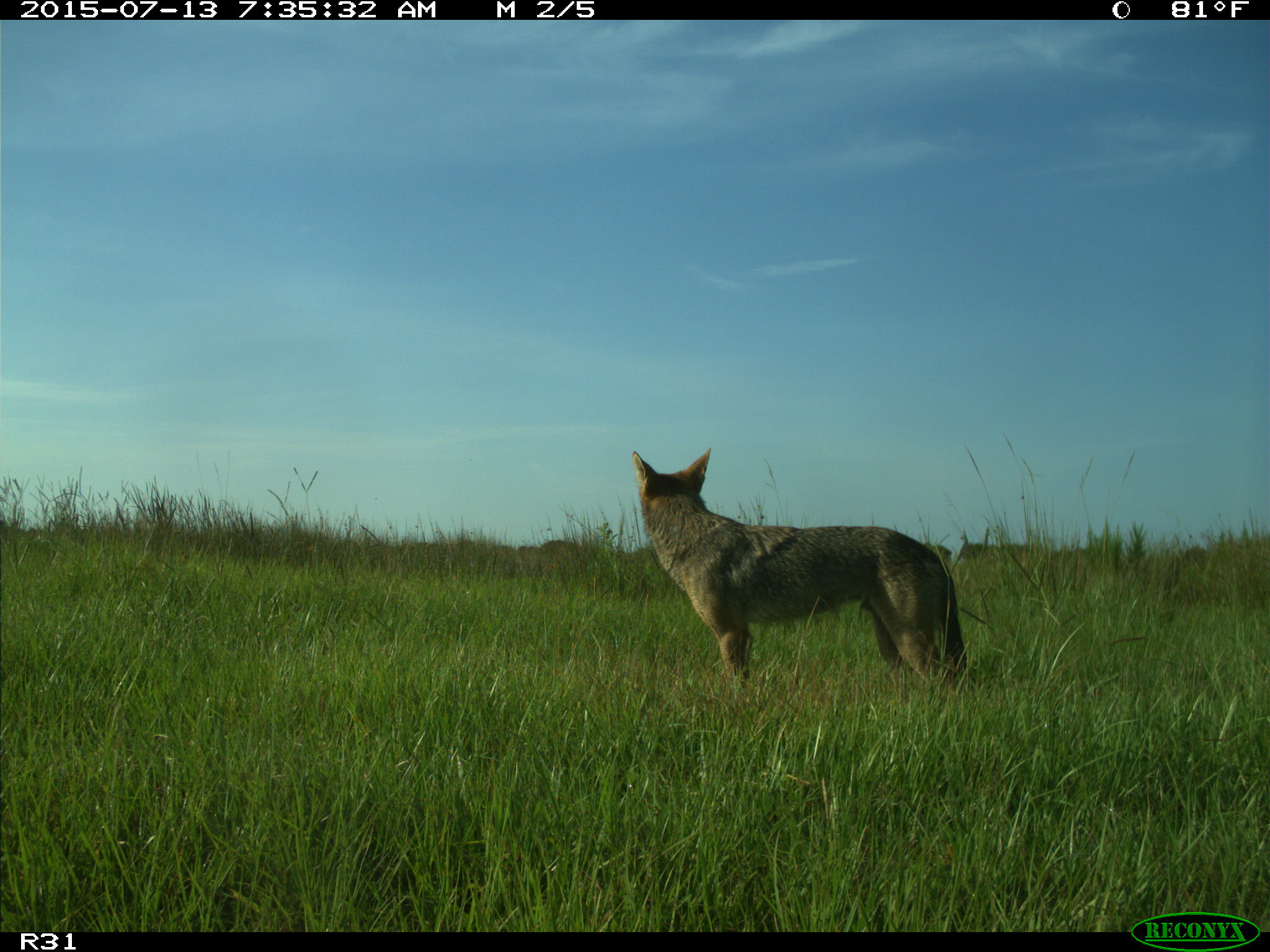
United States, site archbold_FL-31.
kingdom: Animalia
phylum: Chordata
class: Mammalia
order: Carnivora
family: Canidae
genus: Canis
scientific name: Canis latrans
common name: coyote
Canis latrans (coyote).